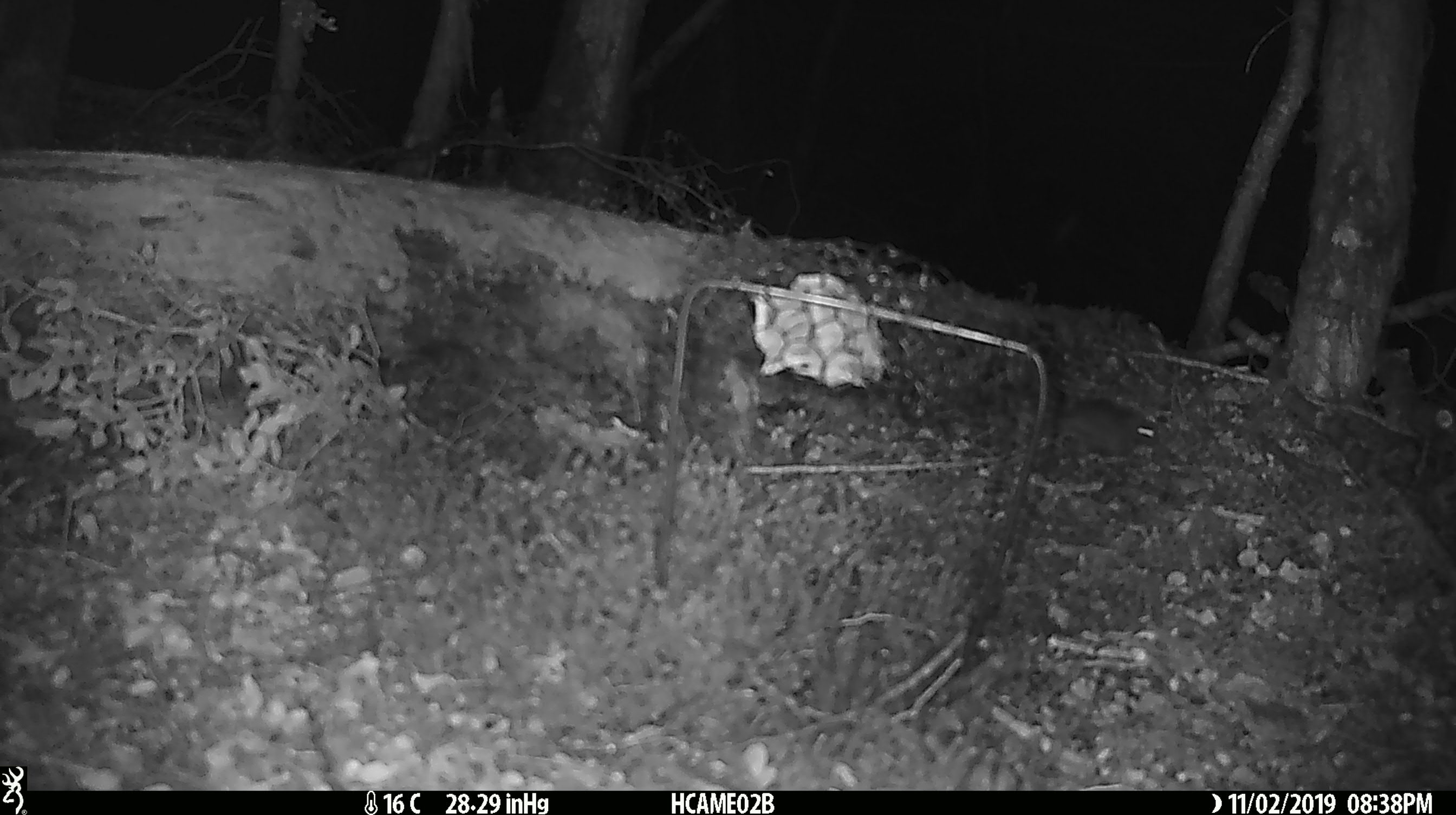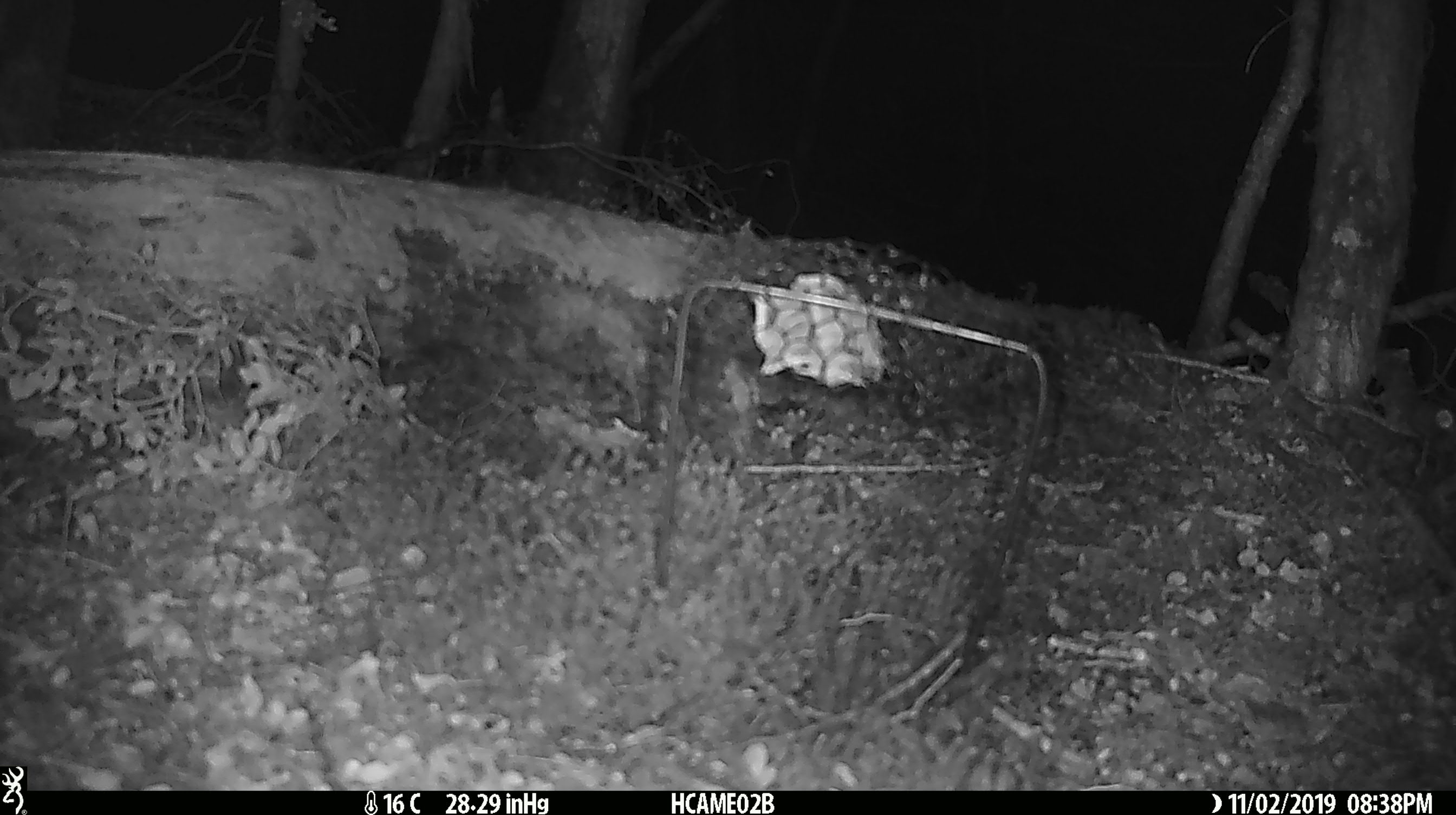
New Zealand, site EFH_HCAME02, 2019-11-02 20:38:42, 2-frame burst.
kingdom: Animalia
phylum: Chordata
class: Mammalia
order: Rodentia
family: Muridae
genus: Mus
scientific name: Mus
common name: mouse